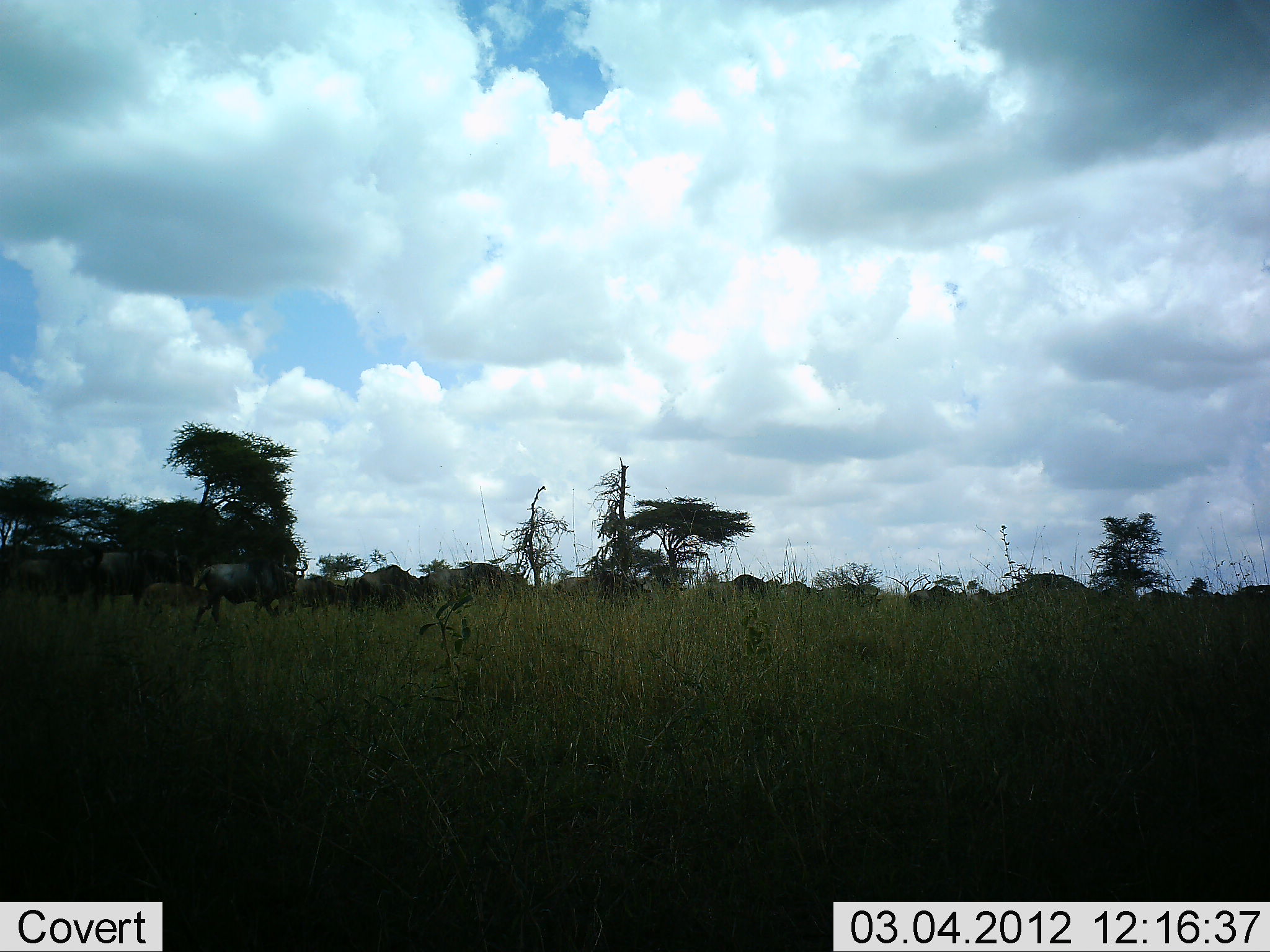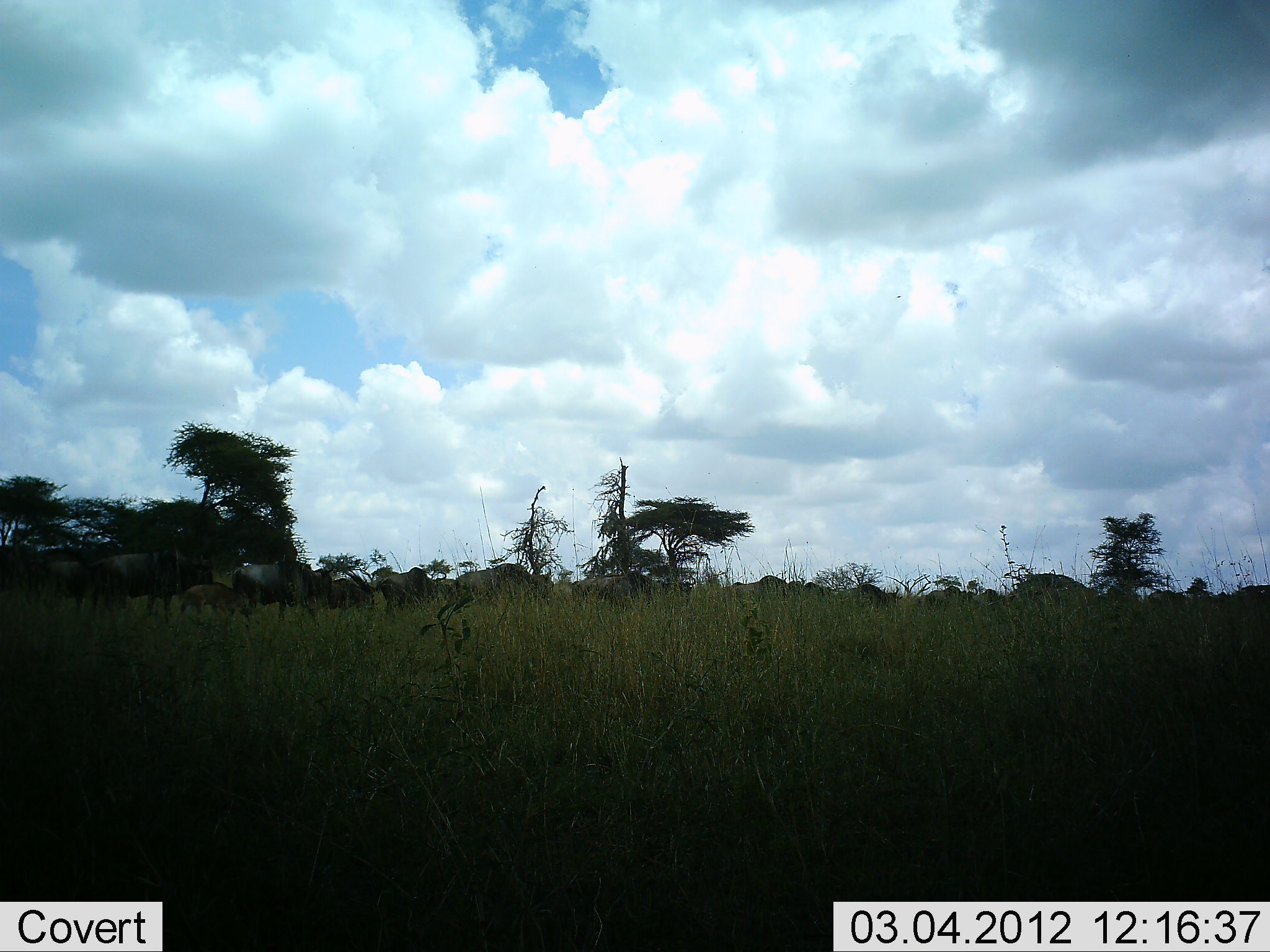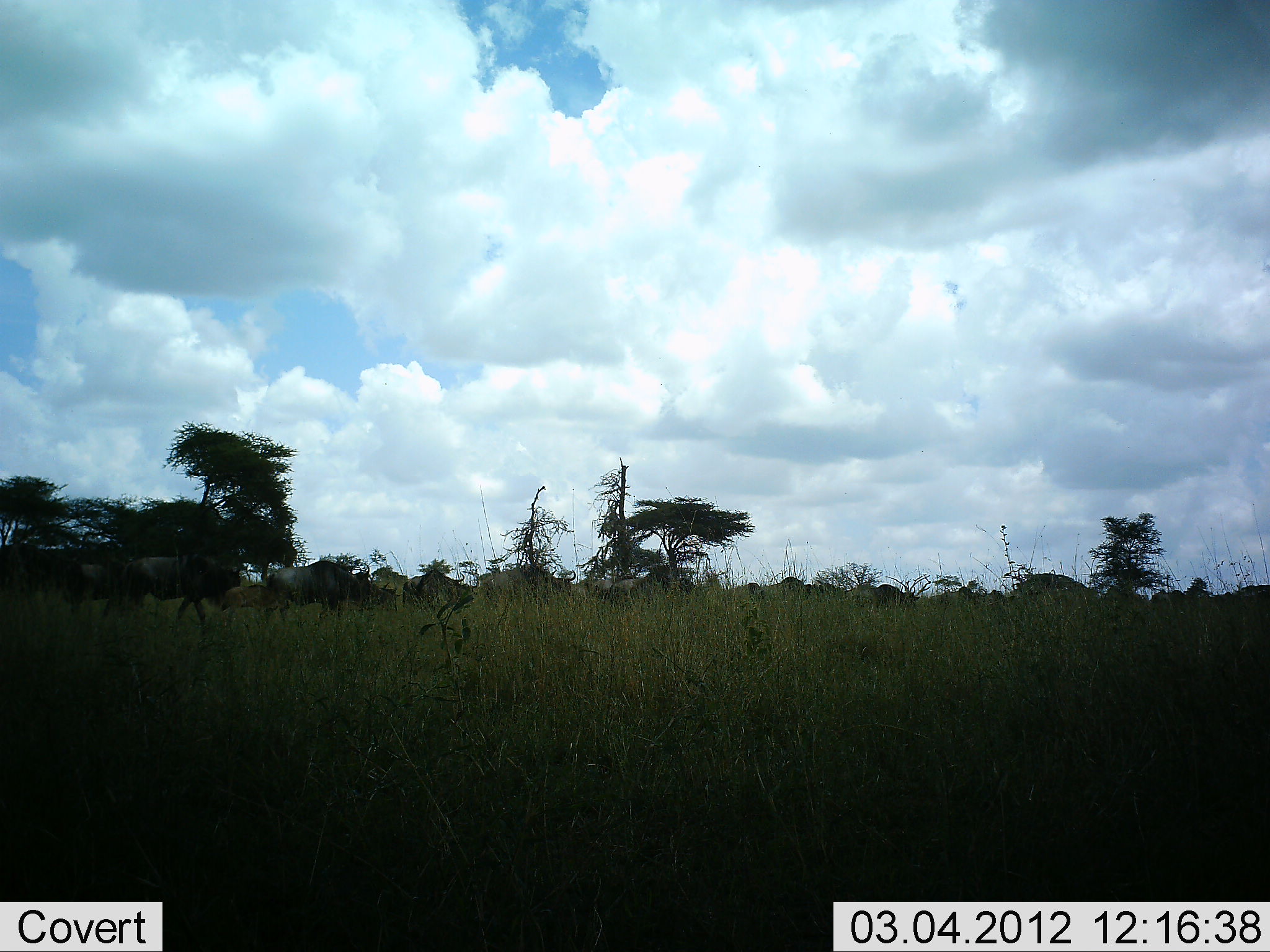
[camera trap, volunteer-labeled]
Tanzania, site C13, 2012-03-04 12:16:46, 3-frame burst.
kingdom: Animalia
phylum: Chordata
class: Mammalia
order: Artiodactyla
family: Bovidae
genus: Connochaetes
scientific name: Connochaetes taurinus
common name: blue wildebeest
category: wildebeest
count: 11-50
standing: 10%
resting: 0%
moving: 90%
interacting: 0%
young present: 48%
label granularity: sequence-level